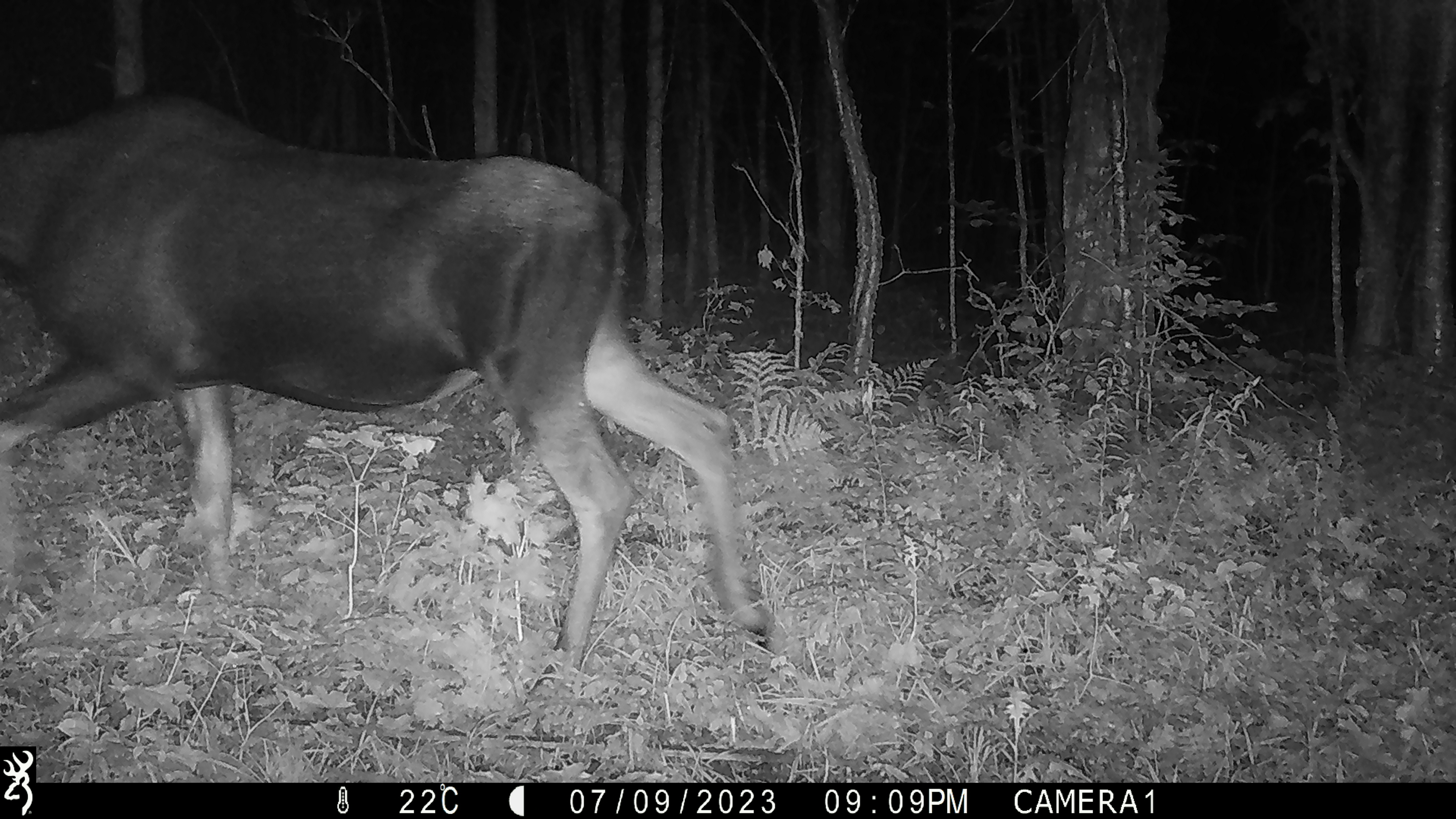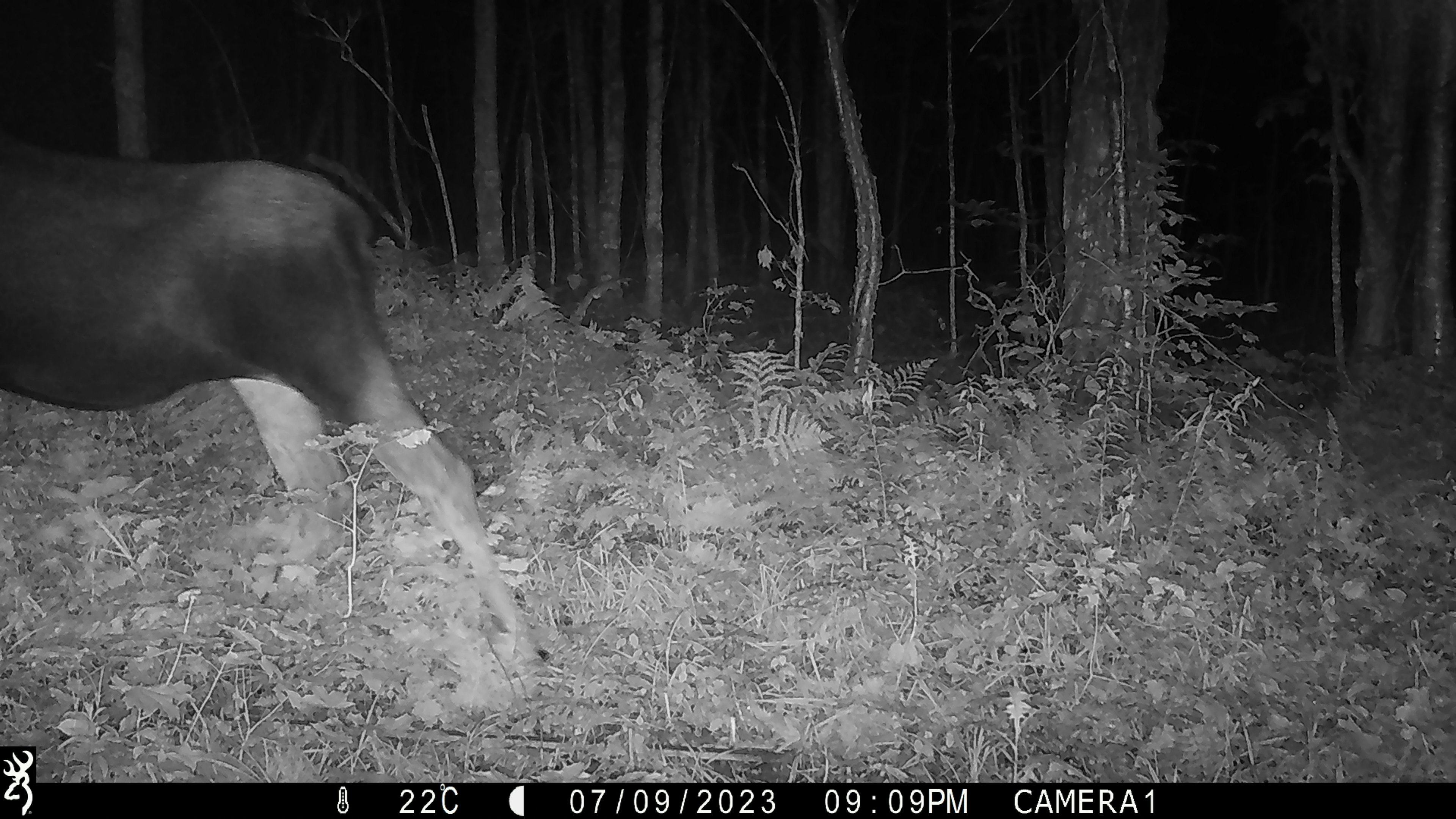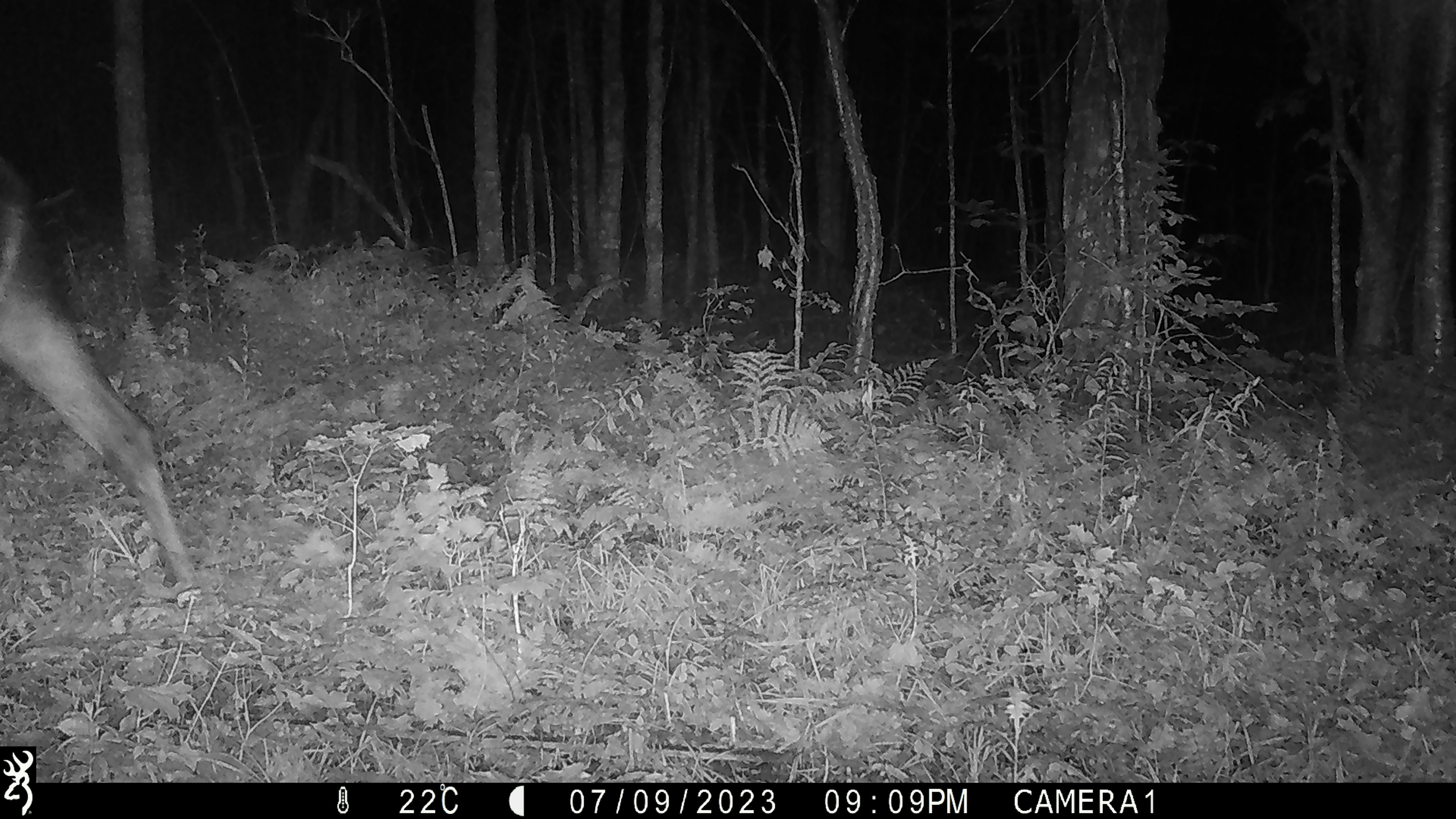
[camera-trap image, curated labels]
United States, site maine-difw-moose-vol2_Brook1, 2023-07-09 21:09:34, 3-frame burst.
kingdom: Animalia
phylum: Chordata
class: Mammalia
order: Artiodactyla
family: Cervidae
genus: Alces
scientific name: Alces alces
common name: moose